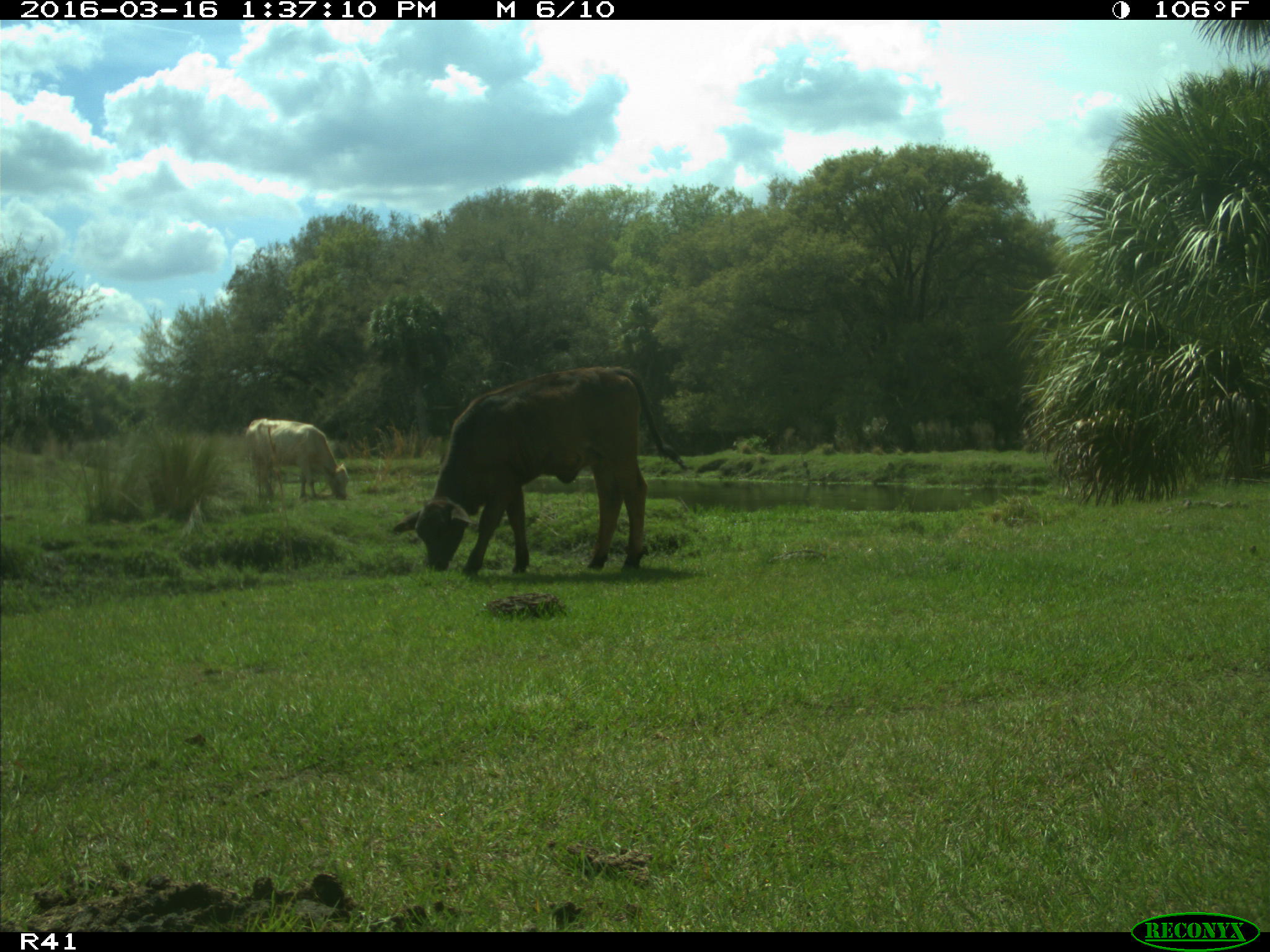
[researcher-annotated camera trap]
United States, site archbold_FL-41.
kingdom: Animalia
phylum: Chordata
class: Mammalia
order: Artiodactyla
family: Bovidae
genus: Bos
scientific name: Bos taurus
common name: domestic cow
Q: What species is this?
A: Bos taurus (domestic cow).